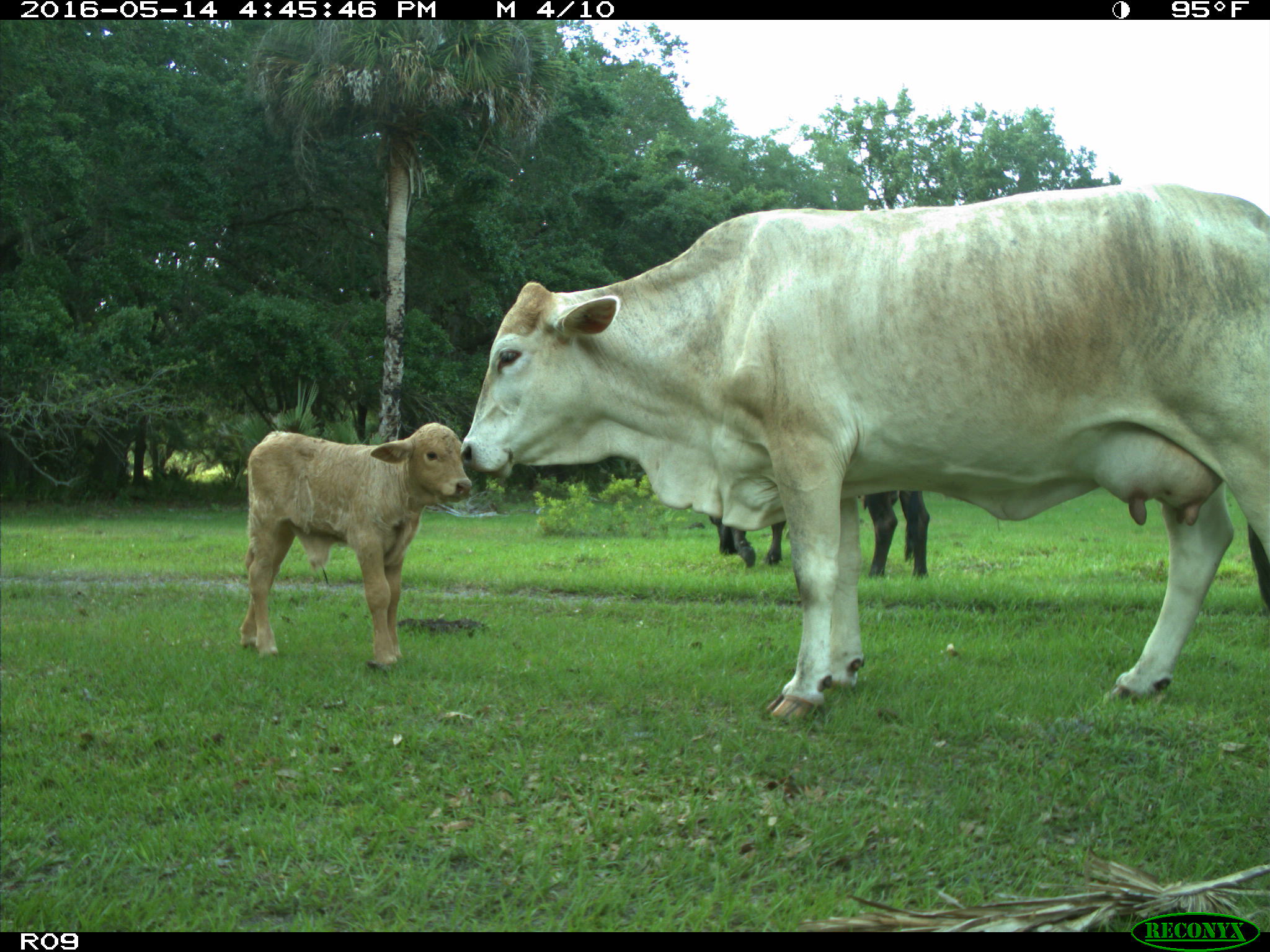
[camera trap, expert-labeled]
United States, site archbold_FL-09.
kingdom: Animalia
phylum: Chordata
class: Mammalia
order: Artiodactyla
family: Bovidae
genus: Bos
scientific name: Bos taurus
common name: domestic cow